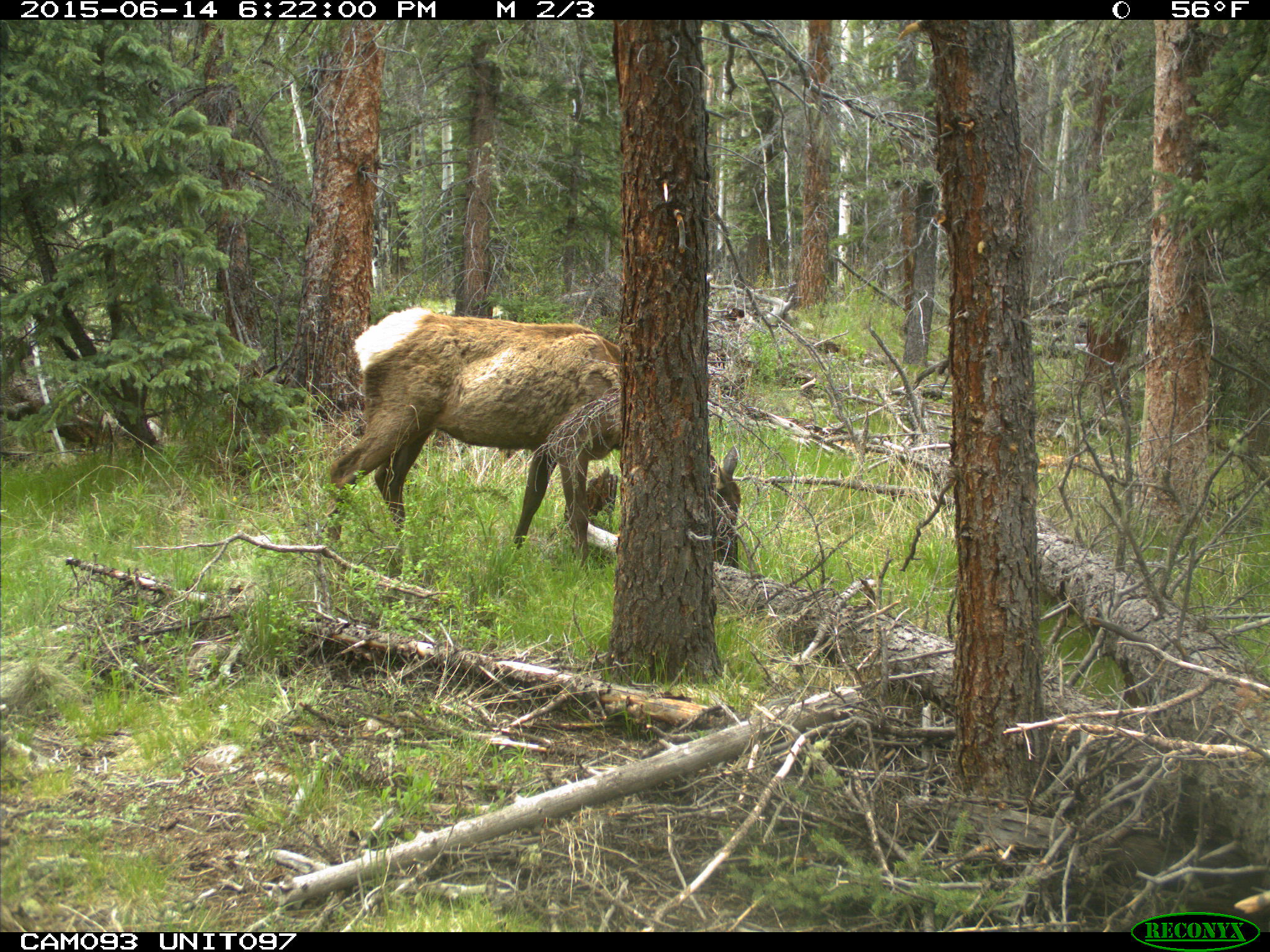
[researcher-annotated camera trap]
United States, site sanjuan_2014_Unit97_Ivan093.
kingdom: Animalia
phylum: Chordata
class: Mammalia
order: Artiodactyla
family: Cervidae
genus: Cervus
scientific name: Cervus elaphus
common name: red deer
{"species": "Cervus elaphus (red deer)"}